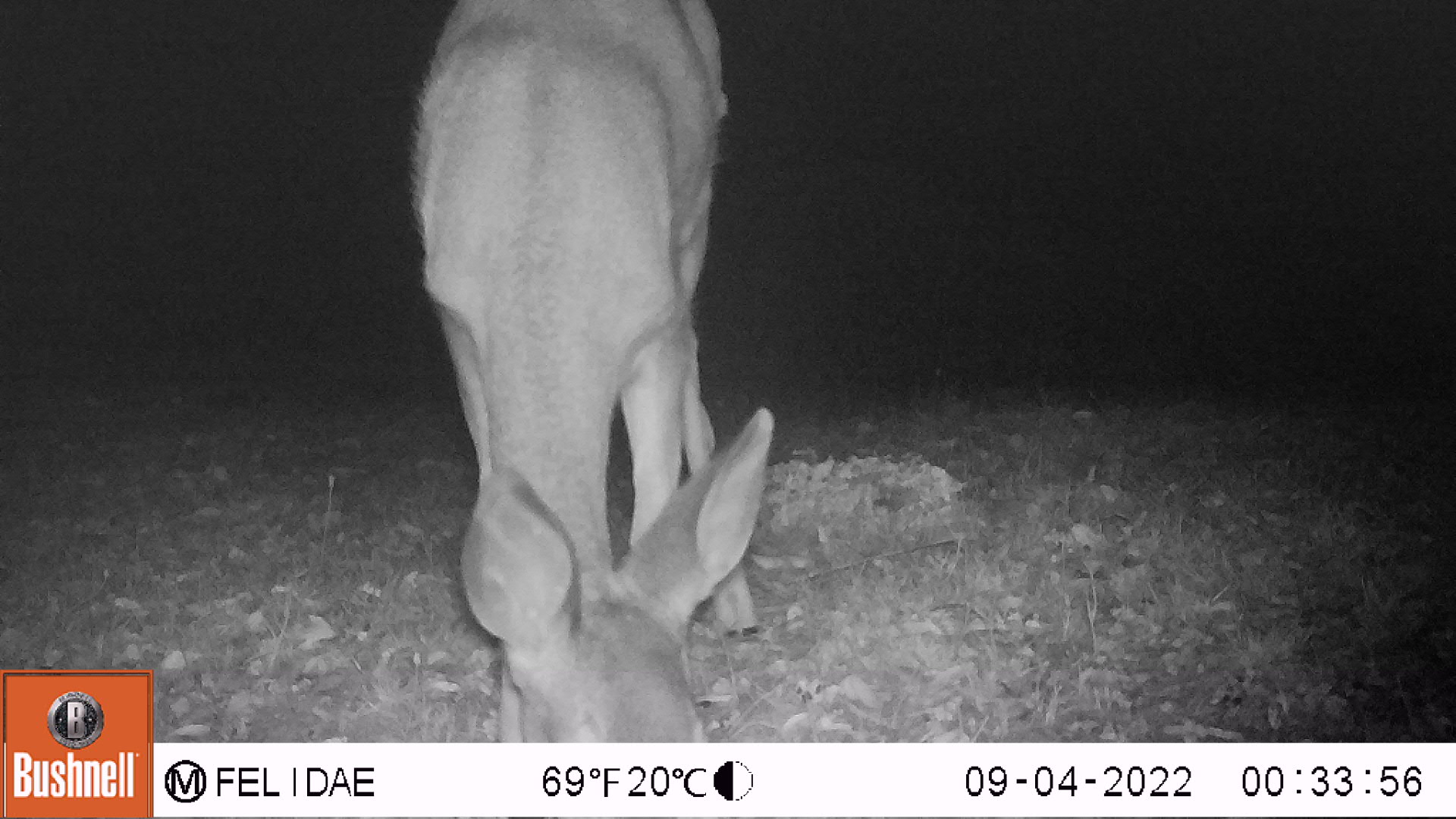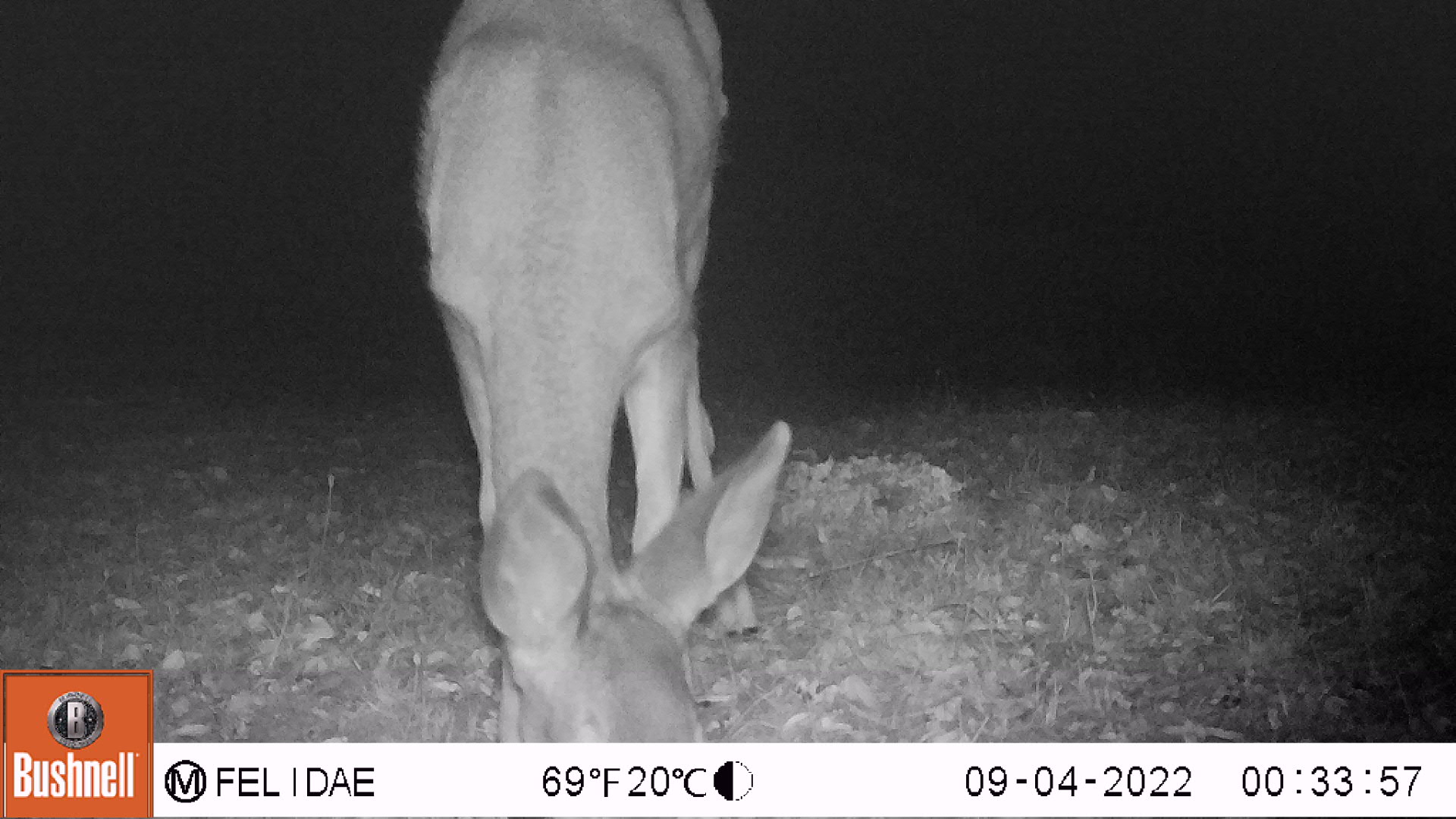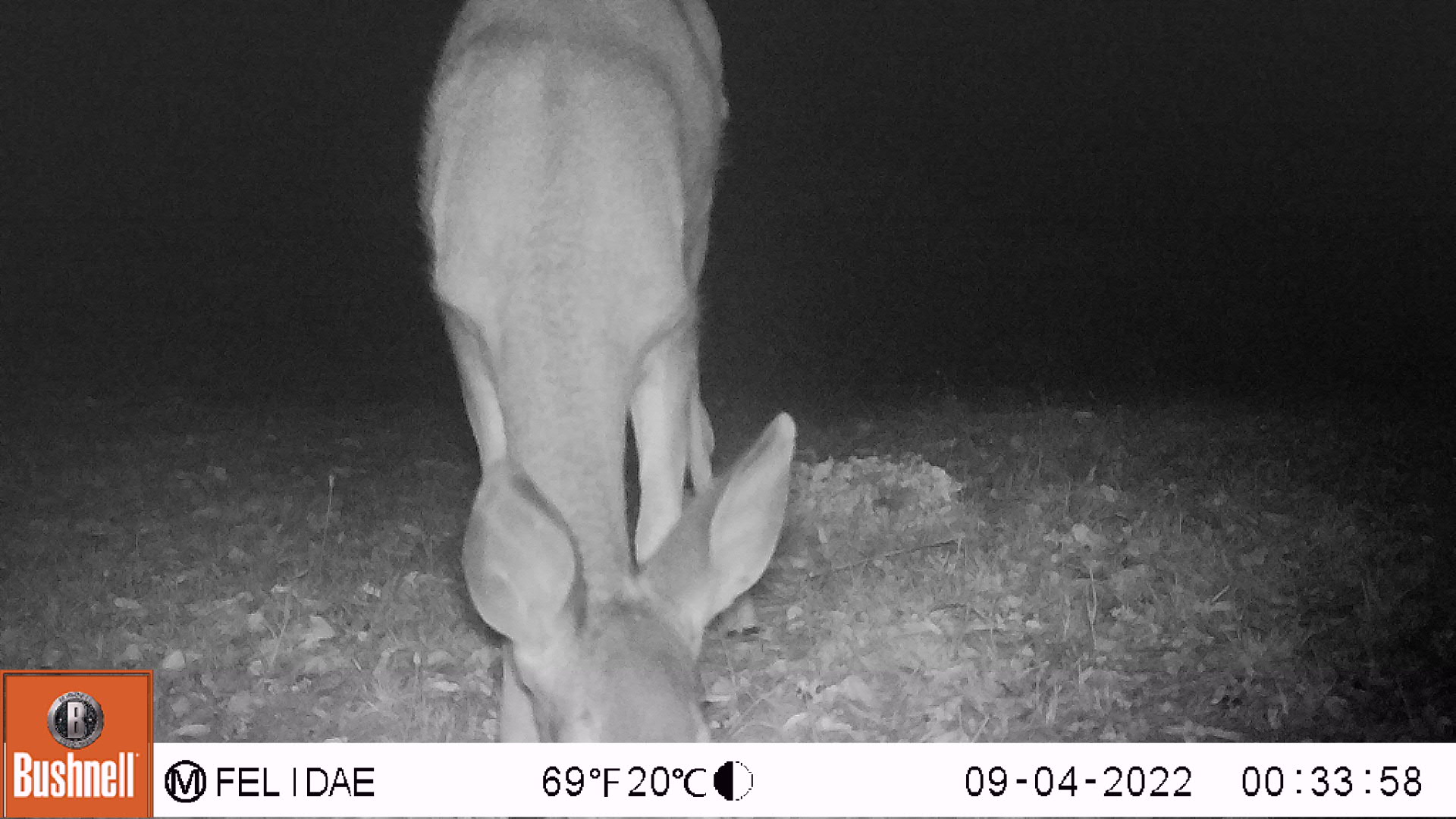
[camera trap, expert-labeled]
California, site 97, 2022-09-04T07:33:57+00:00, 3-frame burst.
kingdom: Animalia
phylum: Chordata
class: Mammalia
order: Artiodactyla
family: Cervidae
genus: Odocoileus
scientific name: Odocoileus hemionus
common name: mule deer